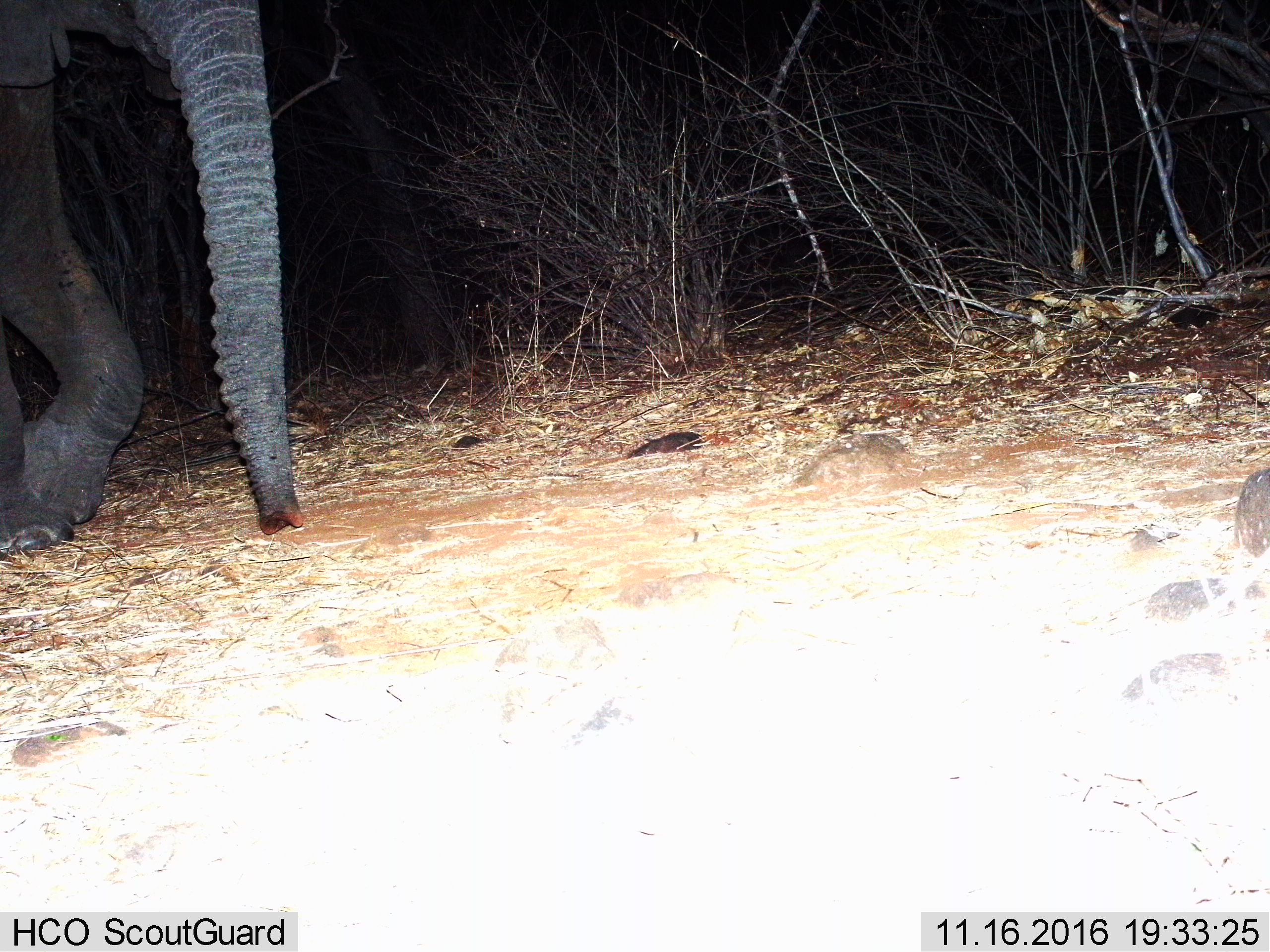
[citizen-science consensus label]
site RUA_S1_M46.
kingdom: Animalia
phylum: Chordata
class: Mammalia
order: Proboscidea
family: Elephantidae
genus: Loxodonta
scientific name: Loxodonta africana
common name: african bush elephant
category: elephant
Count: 1.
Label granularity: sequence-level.